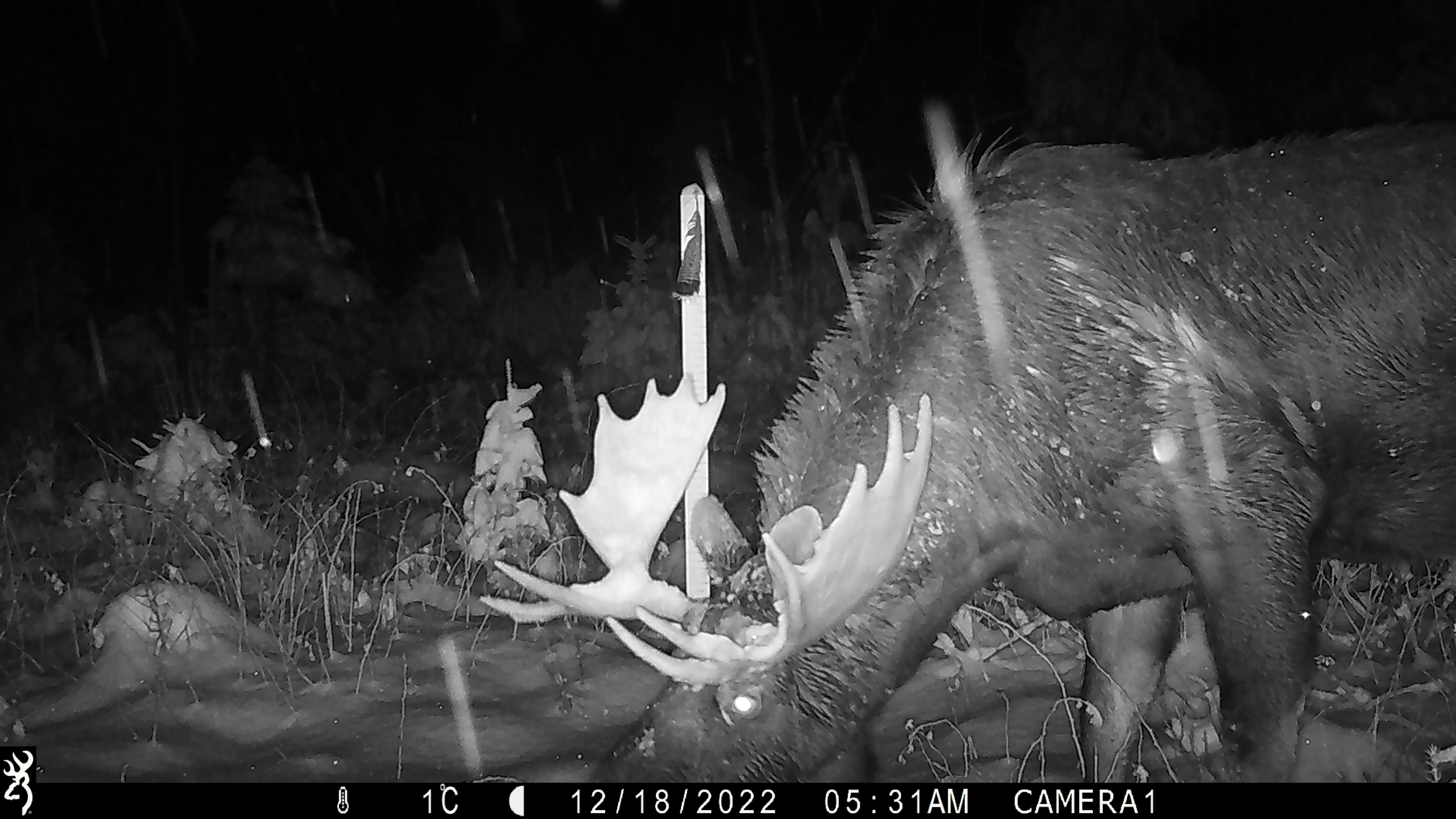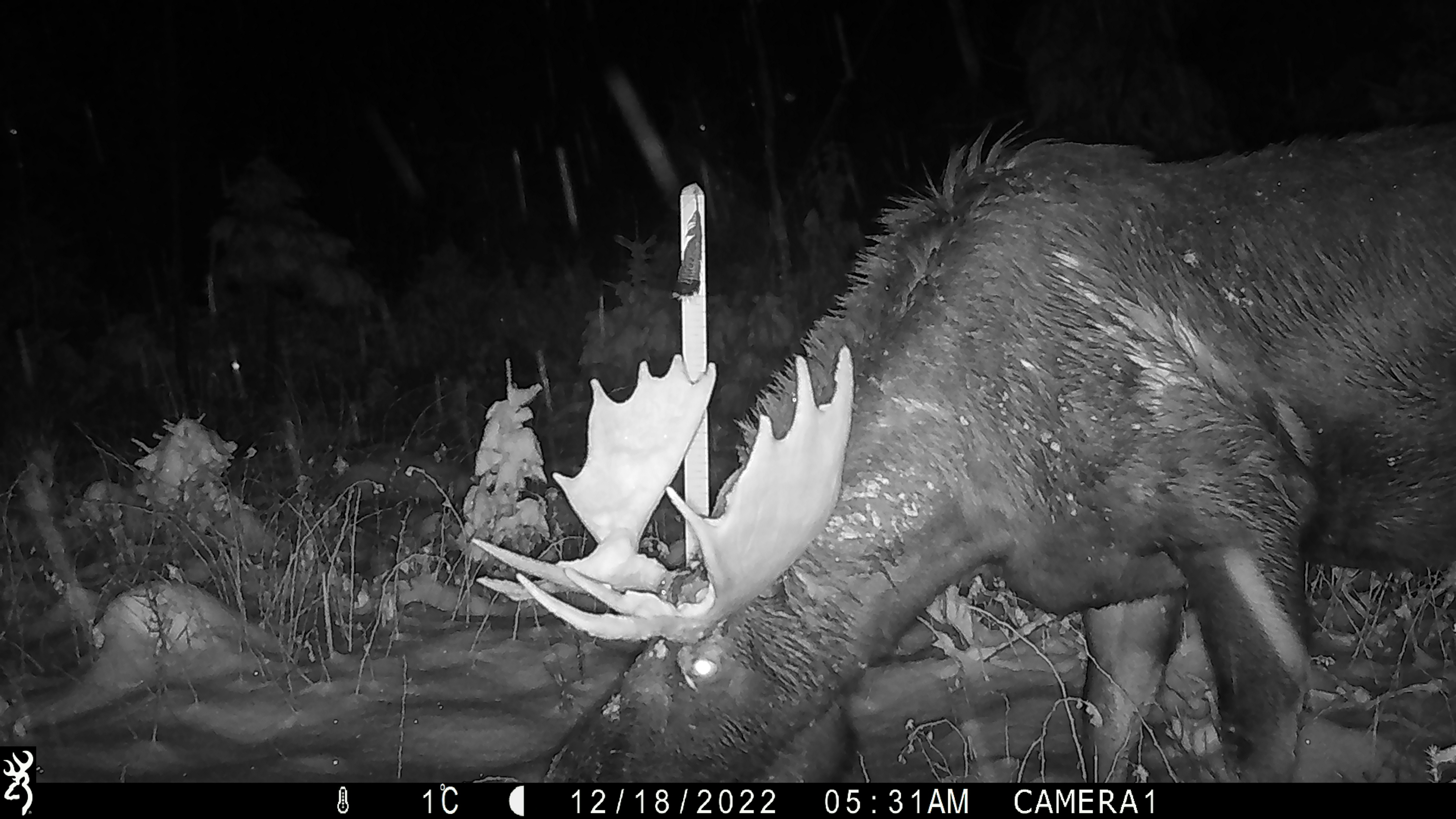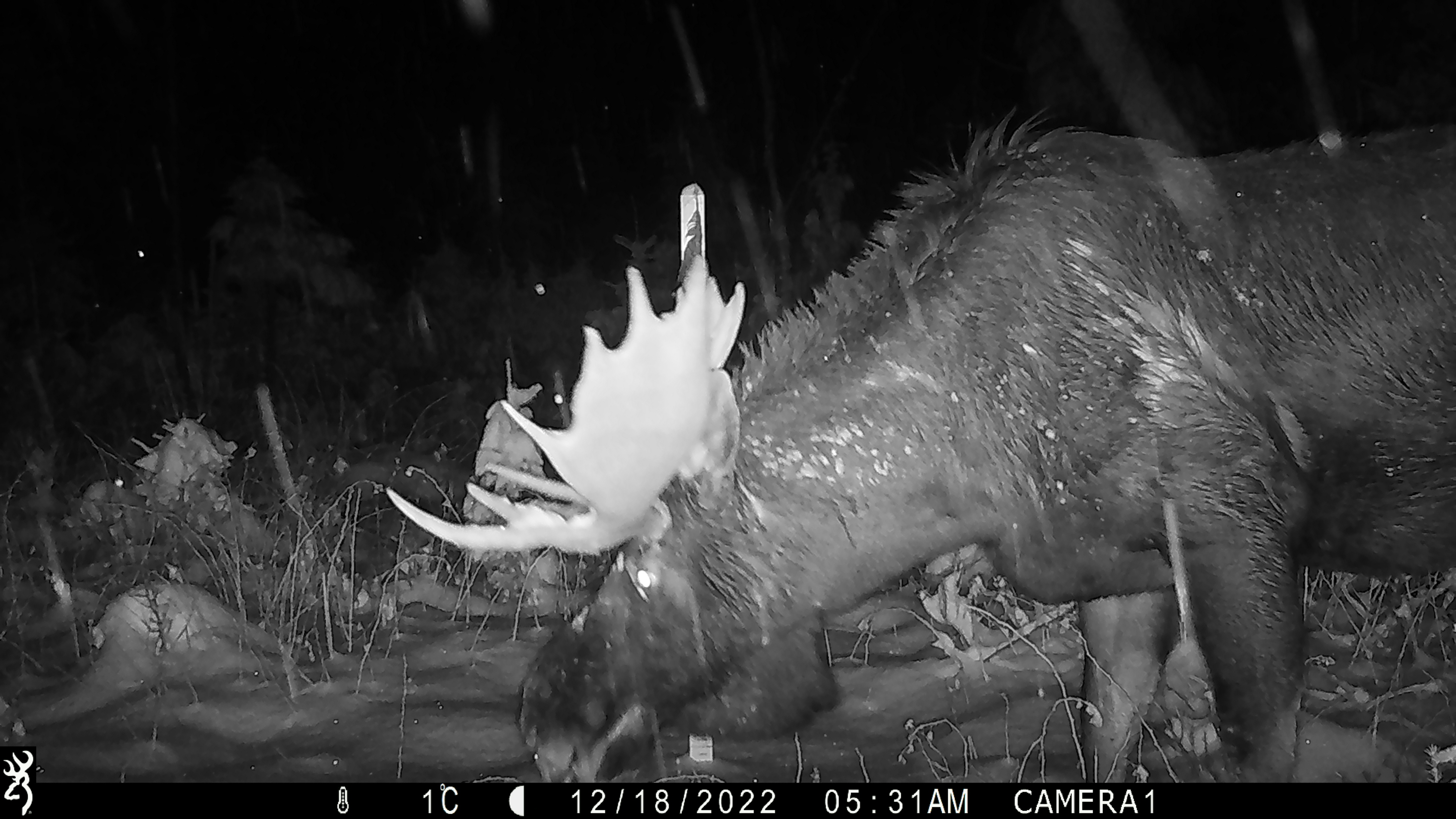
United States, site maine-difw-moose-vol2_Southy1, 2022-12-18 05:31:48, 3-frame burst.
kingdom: Animalia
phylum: Chordata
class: Mammalia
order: Artiodactyla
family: Cervidae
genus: Alces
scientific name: Alces alces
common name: moose